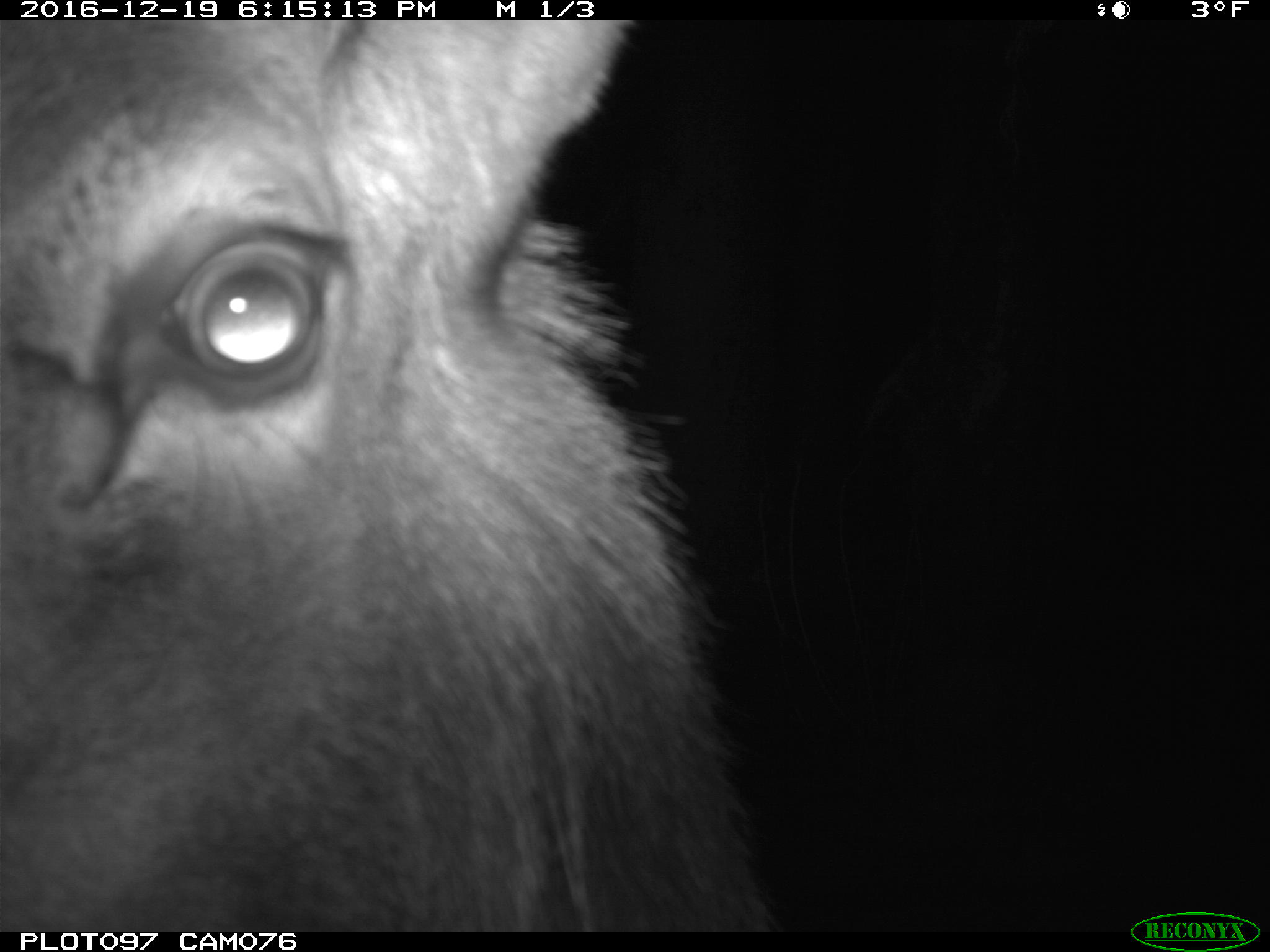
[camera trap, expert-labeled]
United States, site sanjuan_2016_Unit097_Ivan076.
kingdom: Animalia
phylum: Chordata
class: Mammalia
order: Artiodactyla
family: Cervidae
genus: Cervus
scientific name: Cervus elaphus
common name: red deer